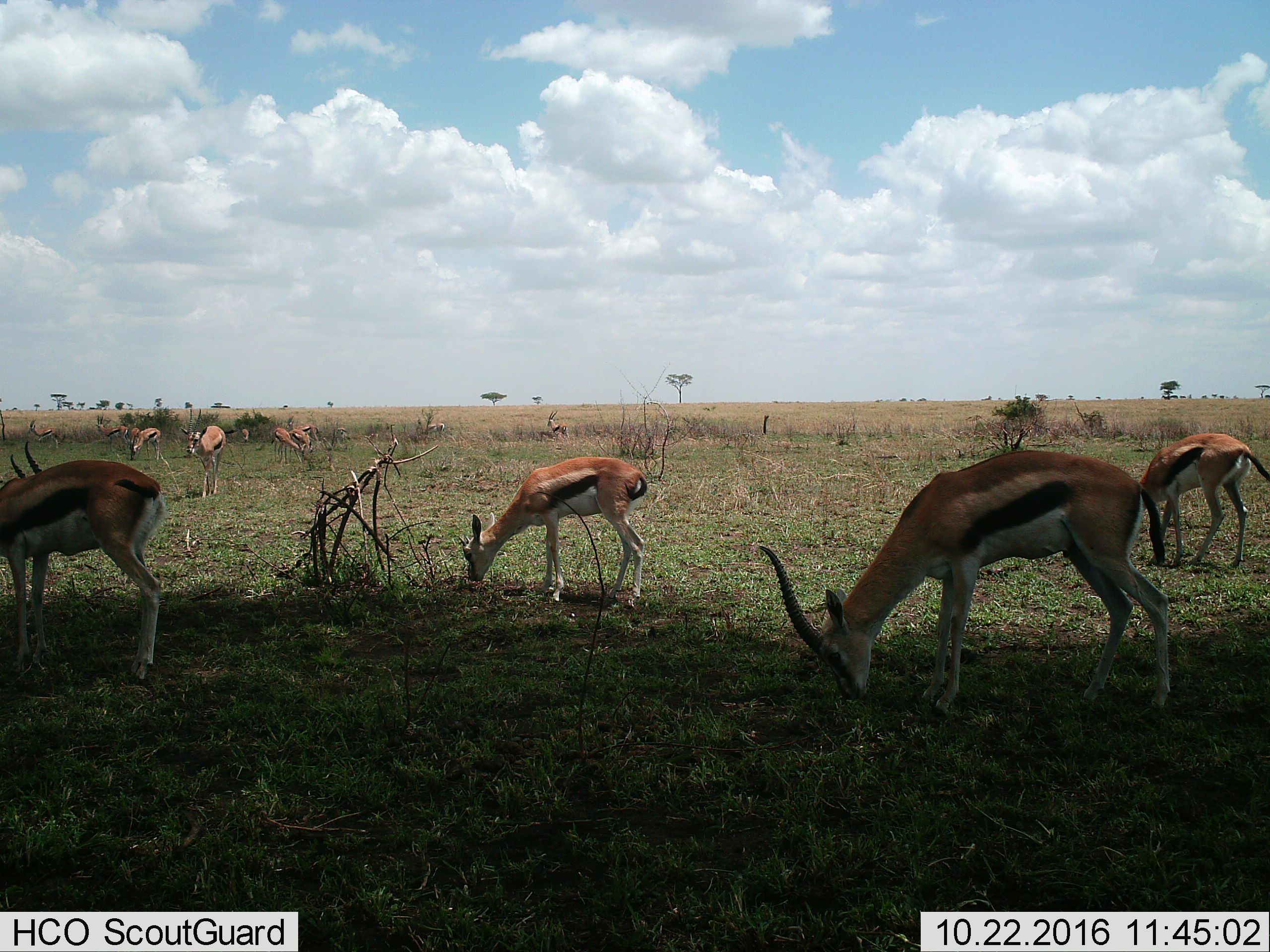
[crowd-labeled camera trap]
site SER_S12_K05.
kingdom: Animalia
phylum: Chordata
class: Mammalia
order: Artiodactyla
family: Bovidae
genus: Eudorcas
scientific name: Eudorcas thomsonii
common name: thomson's gazelle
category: gazellethomsons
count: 11-50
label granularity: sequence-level